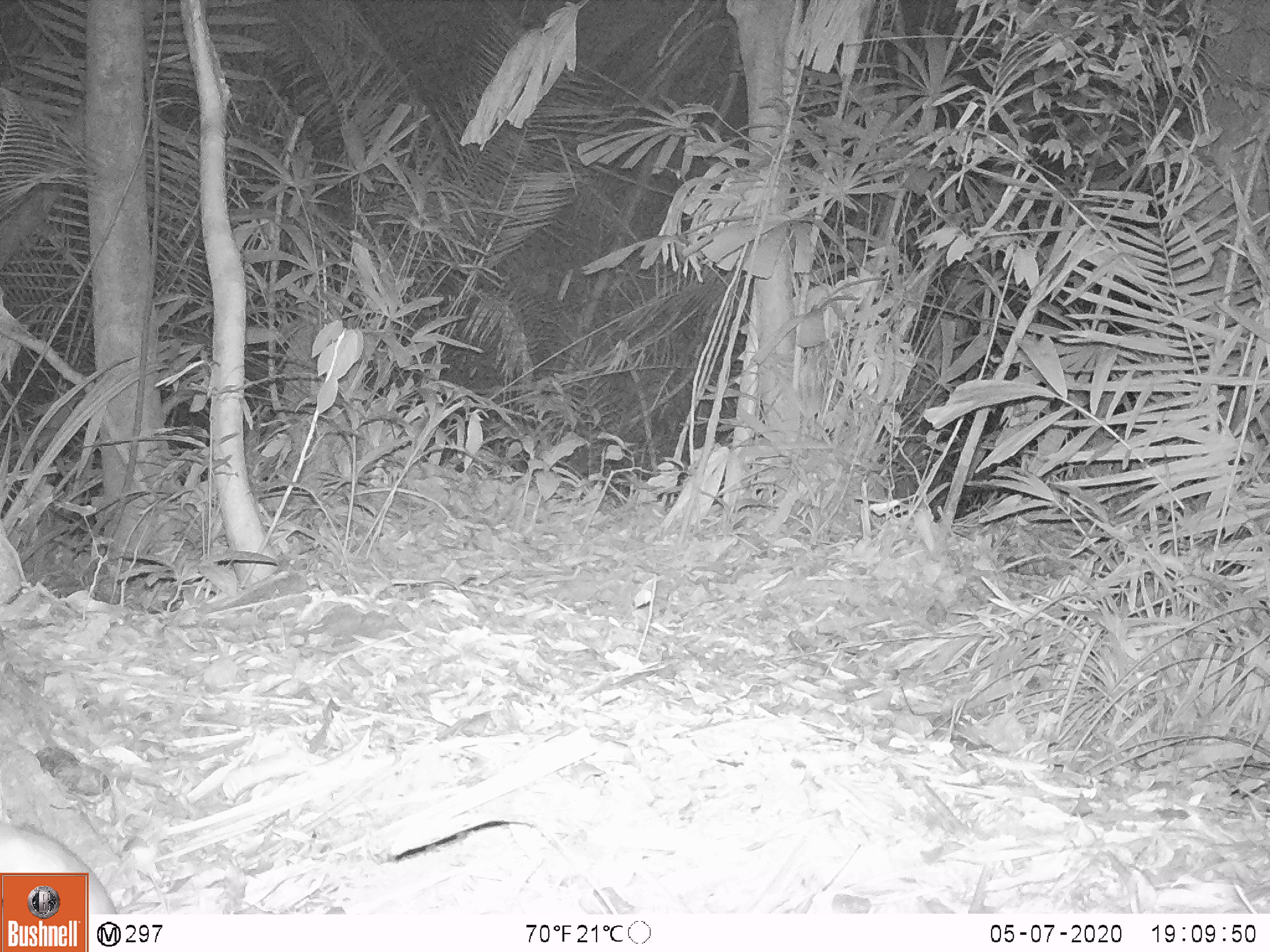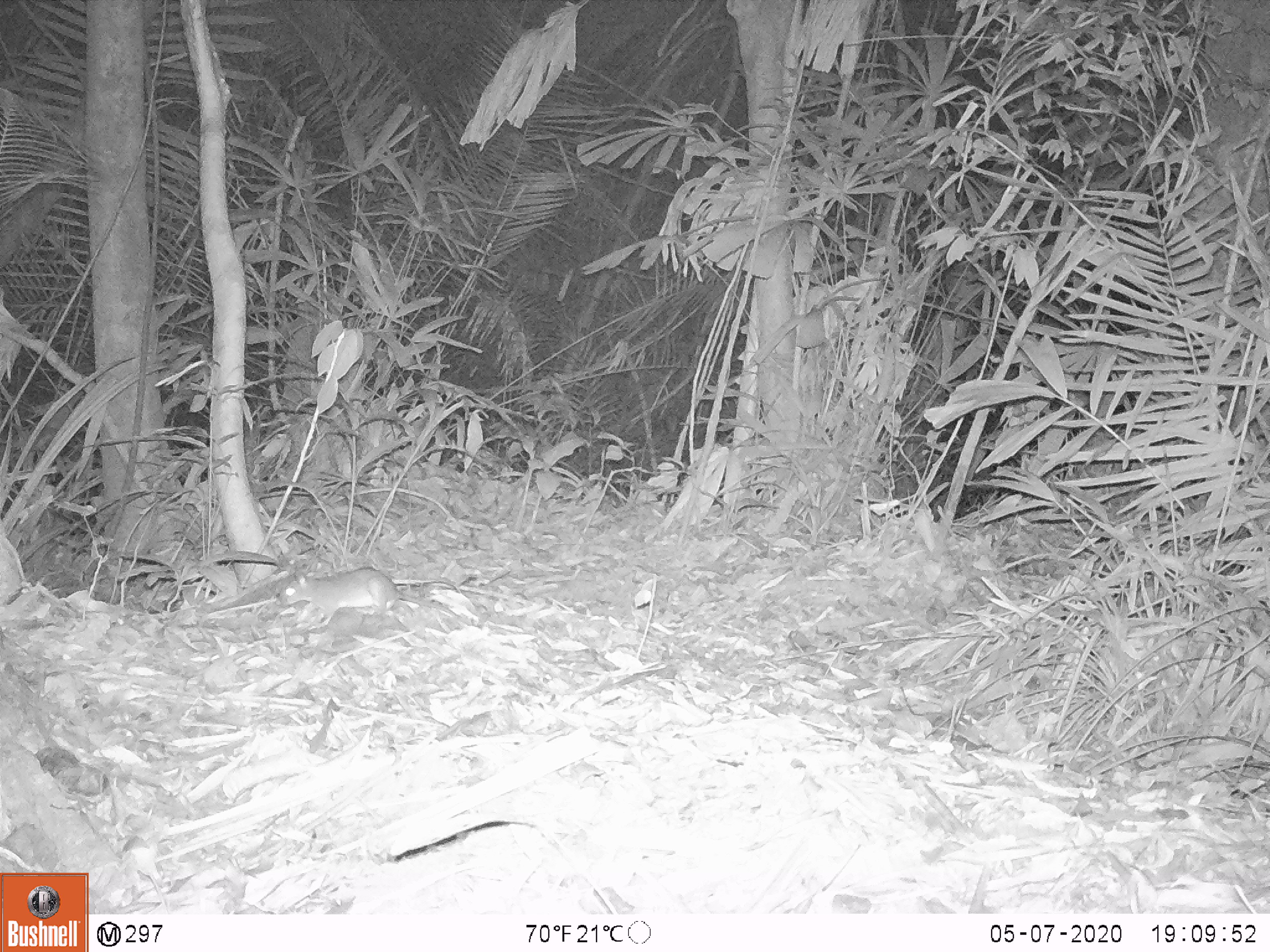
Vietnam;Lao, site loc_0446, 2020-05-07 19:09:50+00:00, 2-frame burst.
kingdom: Animalia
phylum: Chordata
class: Mammalia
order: Rodentia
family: Muridae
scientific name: Muridae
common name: old-world mice and rats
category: unidentified murid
Unidentified murid (old-world mice and rats) (Muridae). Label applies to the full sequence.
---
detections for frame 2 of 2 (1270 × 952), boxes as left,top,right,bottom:
unidentified murid: 276,567,456,625